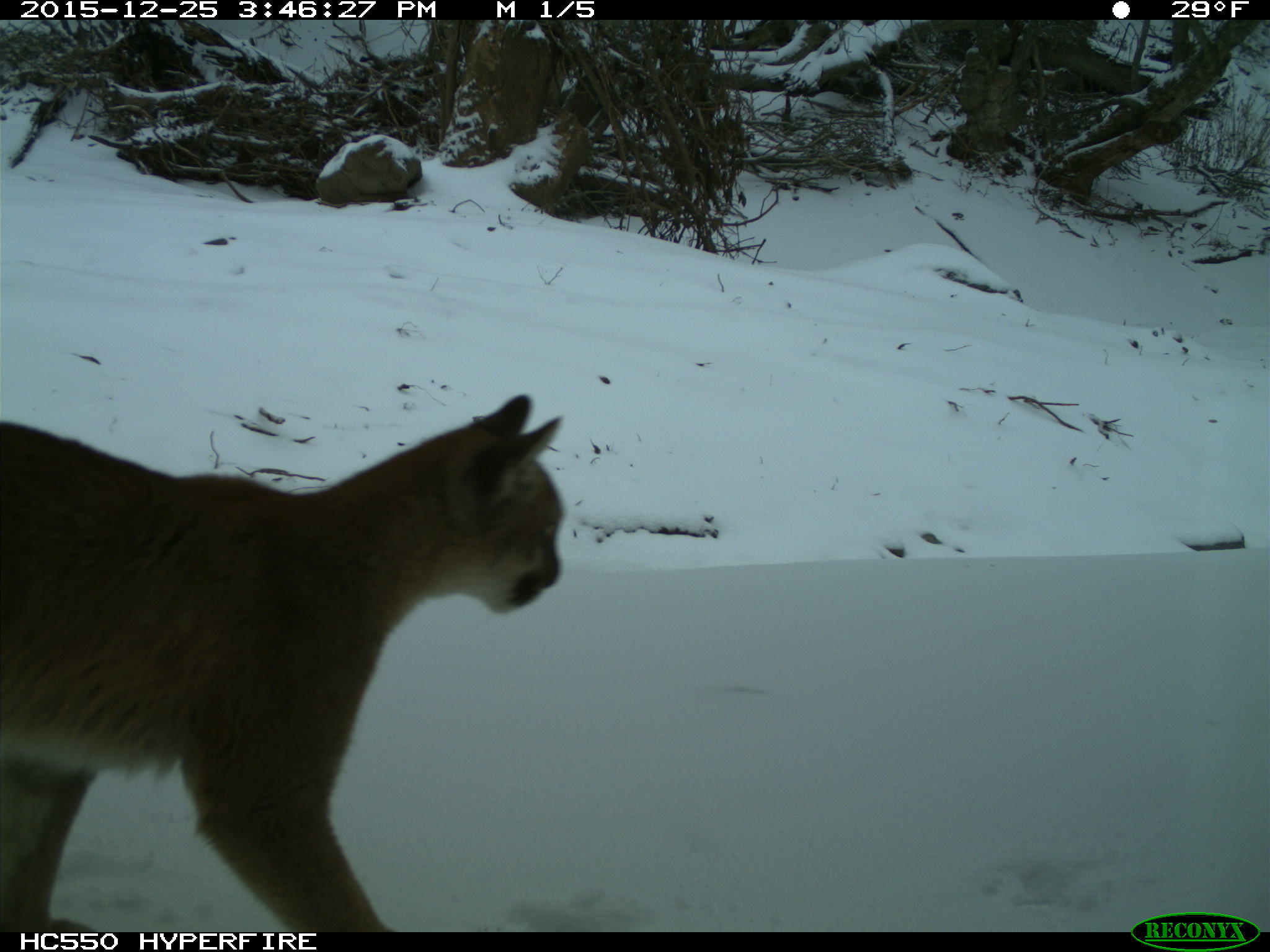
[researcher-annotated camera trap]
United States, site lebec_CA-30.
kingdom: Animalia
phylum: Chordata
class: Mammalia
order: Carnivora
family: Felidae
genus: Puma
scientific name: Puma concolor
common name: mountain lion